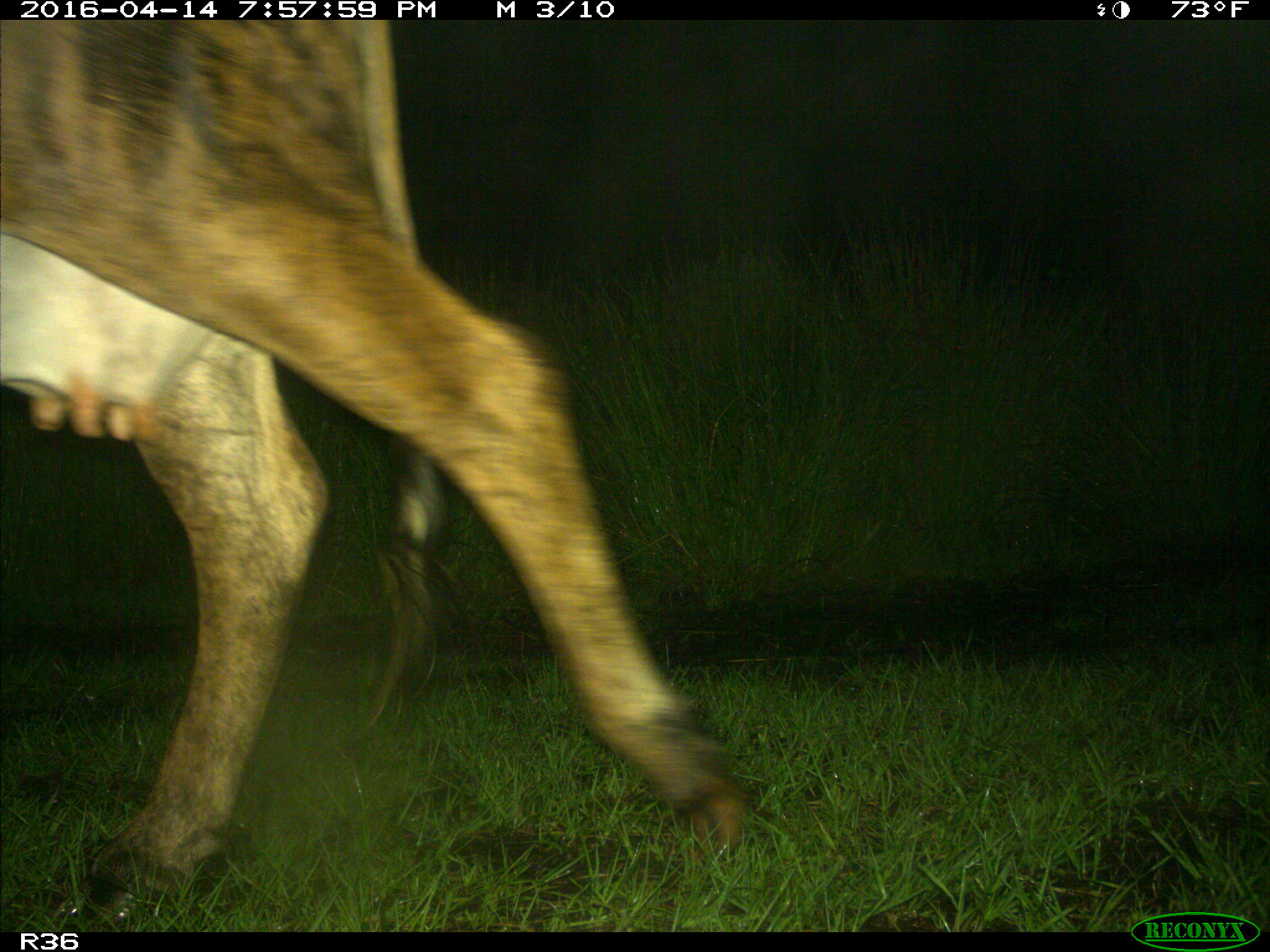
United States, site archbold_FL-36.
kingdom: Animalia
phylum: Chordata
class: Mammalia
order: Artiodactyla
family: Bovidae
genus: Bos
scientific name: Bos taurus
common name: domestic cow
Bos taurus (domestic cow).